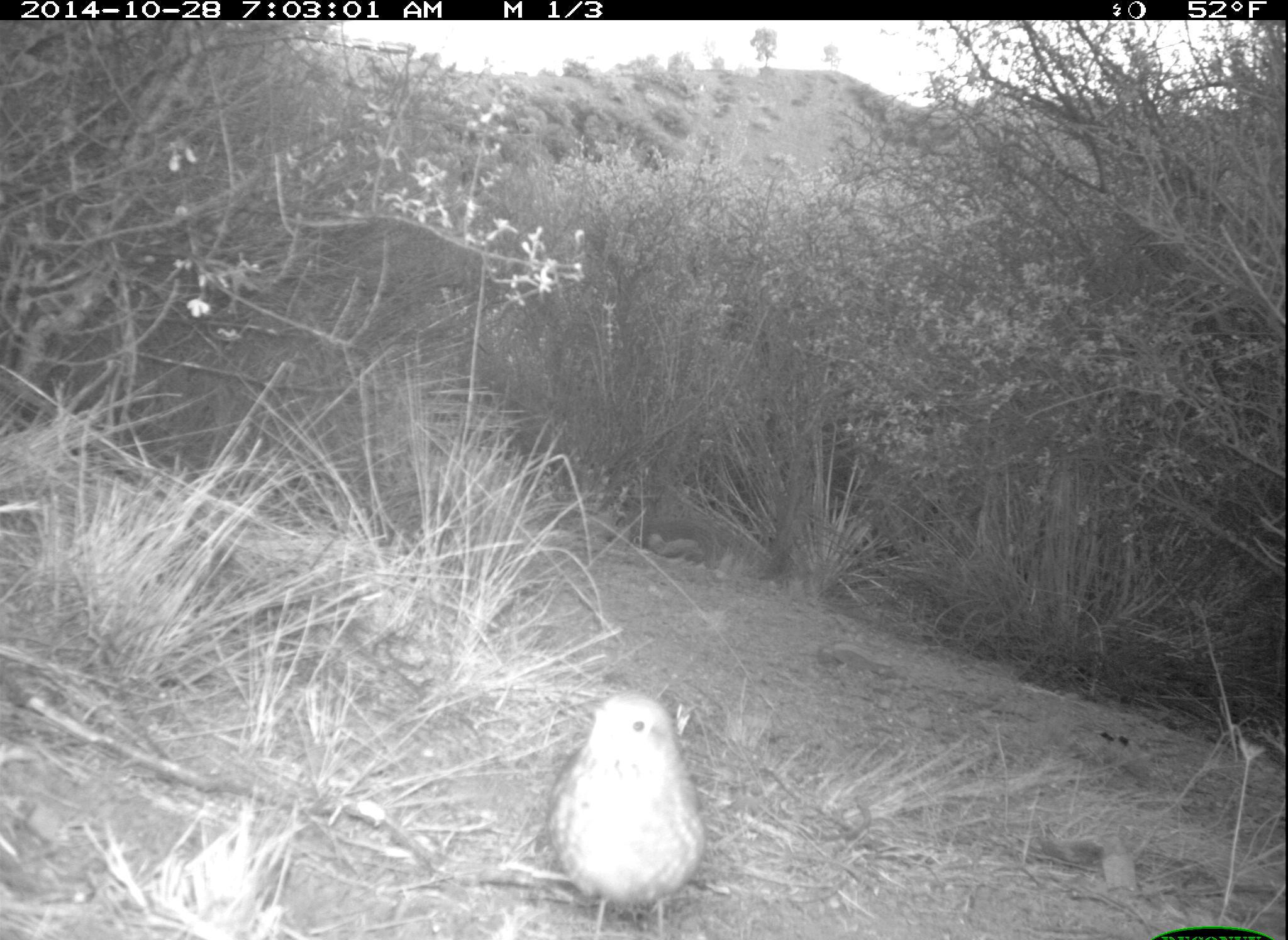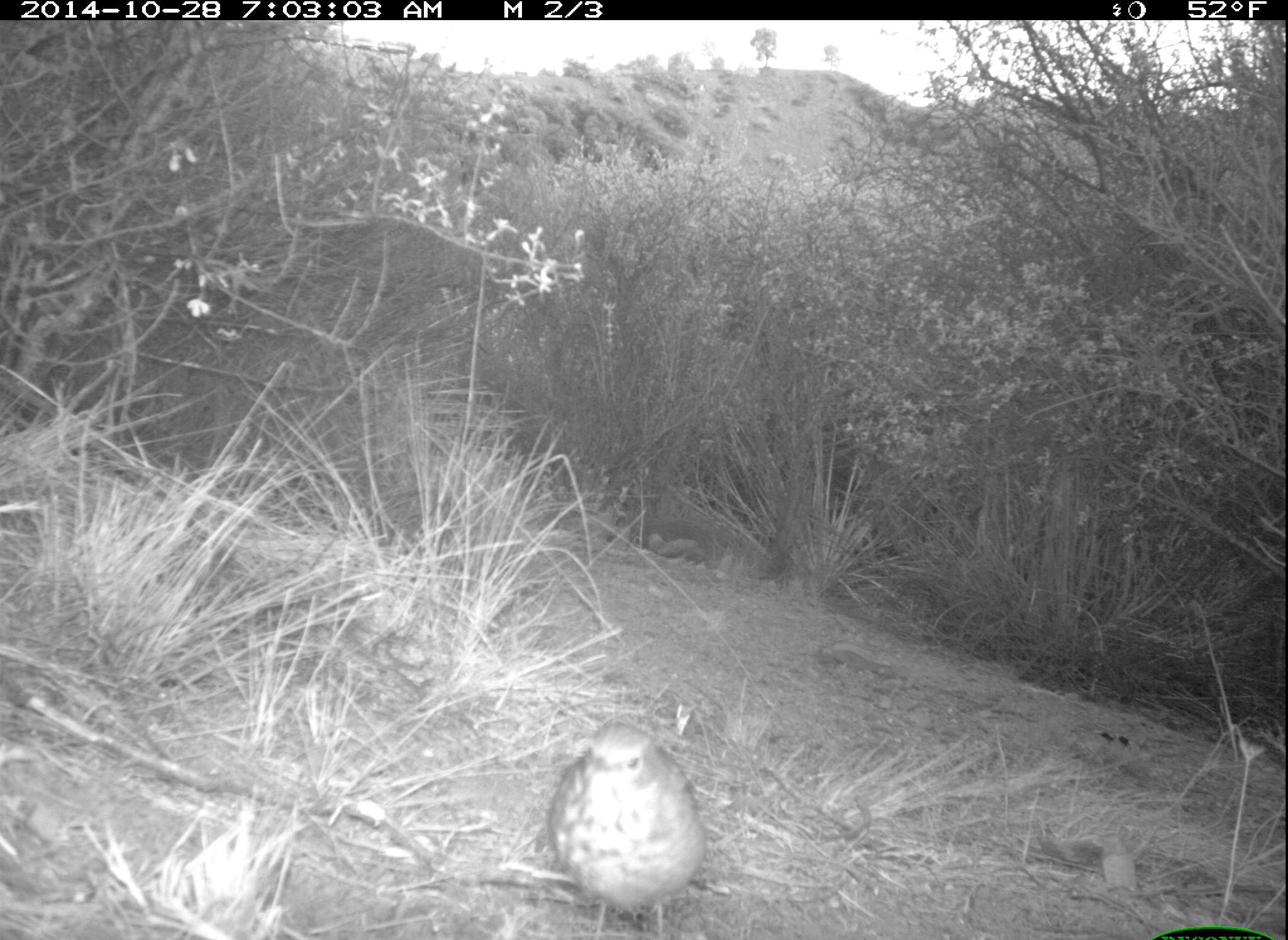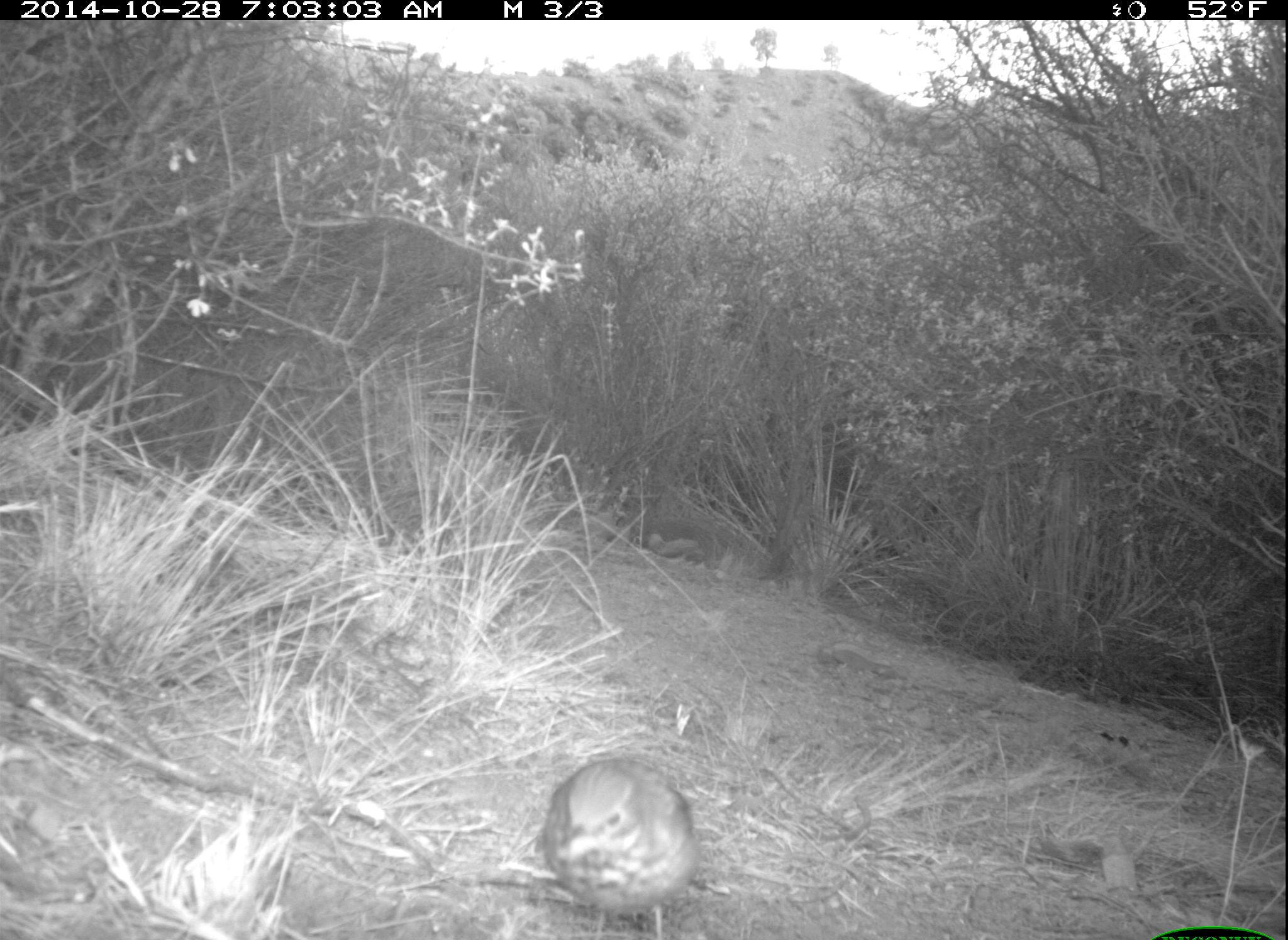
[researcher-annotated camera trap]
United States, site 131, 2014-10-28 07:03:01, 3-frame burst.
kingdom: Animalia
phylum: Chordata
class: Aves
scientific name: Aves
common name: bird